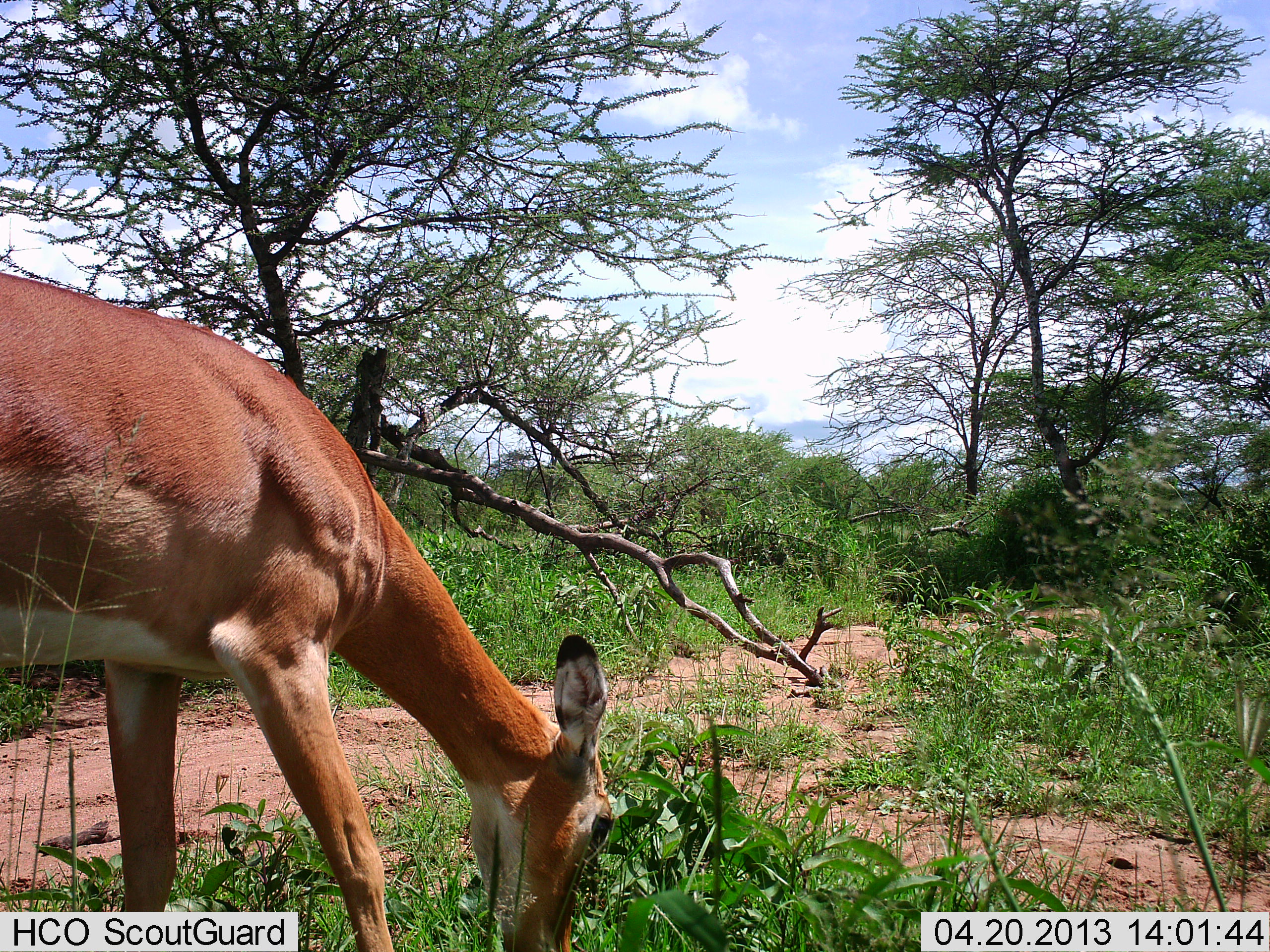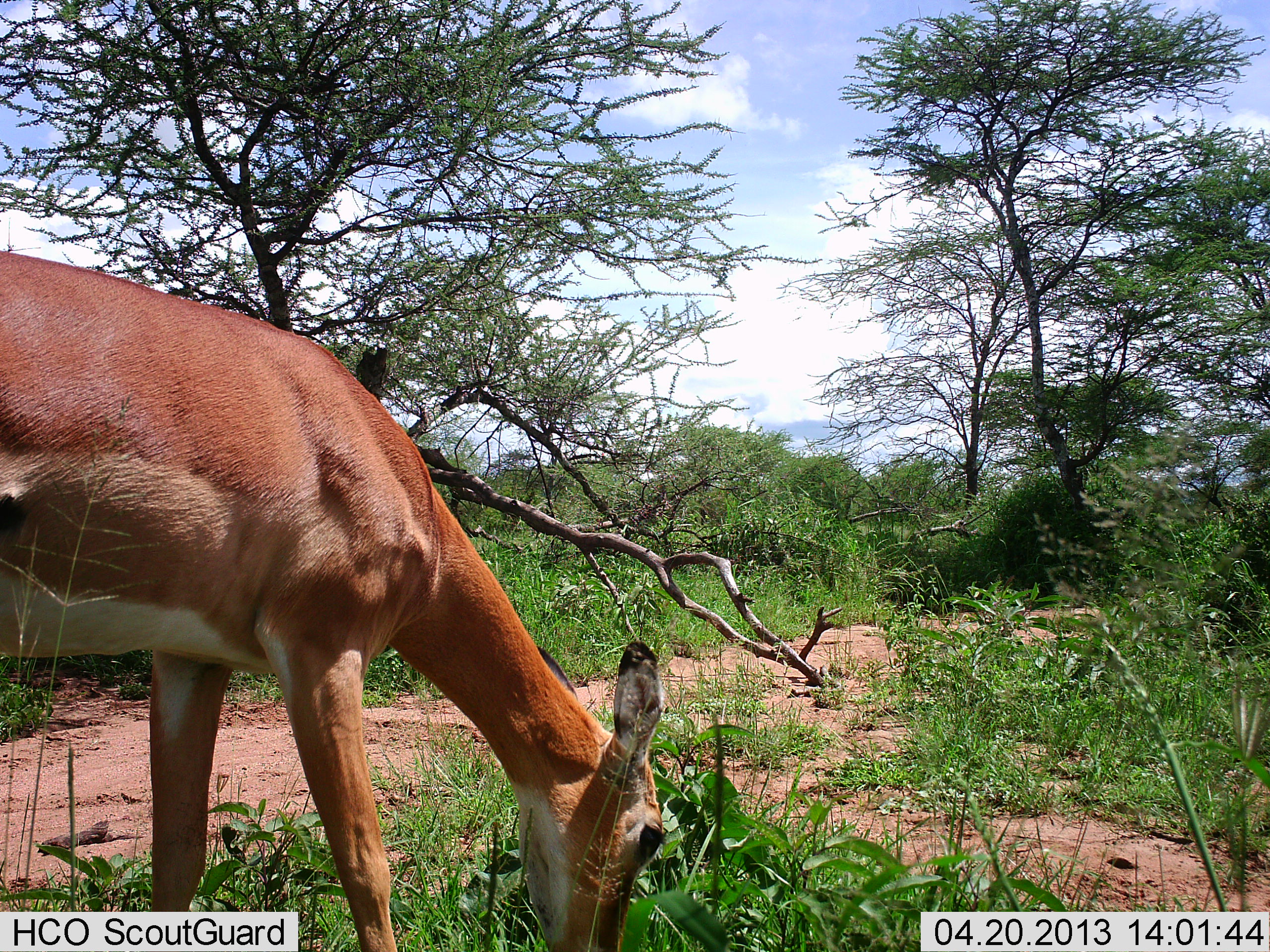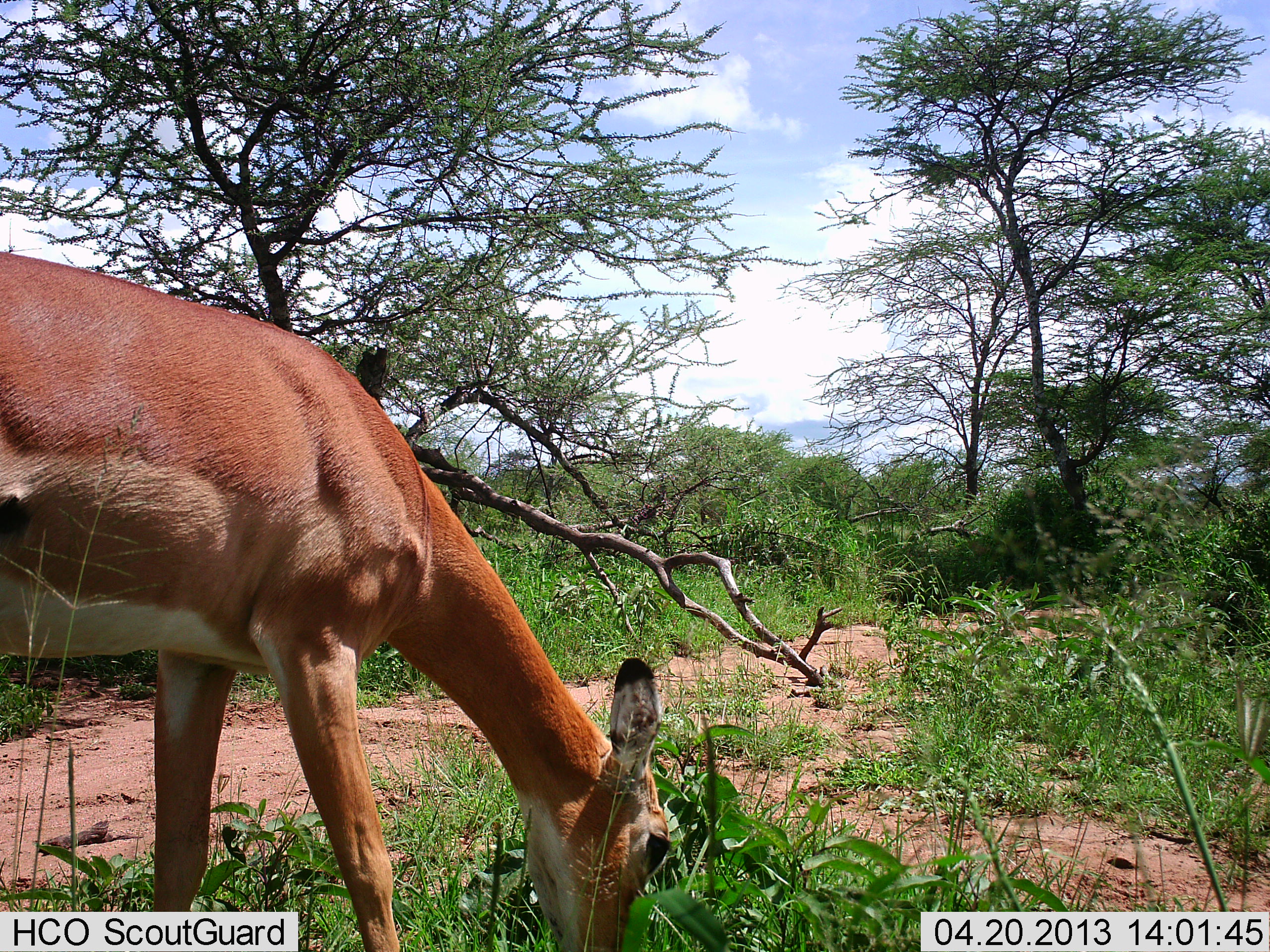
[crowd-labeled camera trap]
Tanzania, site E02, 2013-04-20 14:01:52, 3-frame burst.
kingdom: Animalia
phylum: Chordata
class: Mammalia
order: Artiodactyla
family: Bovidae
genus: Aepyceros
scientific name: Aepyceros melampus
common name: impala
Impala (Aepyceros melampus), count 1. Behavior (volunteer vote fractions): standing 21%, resting 0%, moving 0%, interacting 0%. Young present (vote fraction): 0%. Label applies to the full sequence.